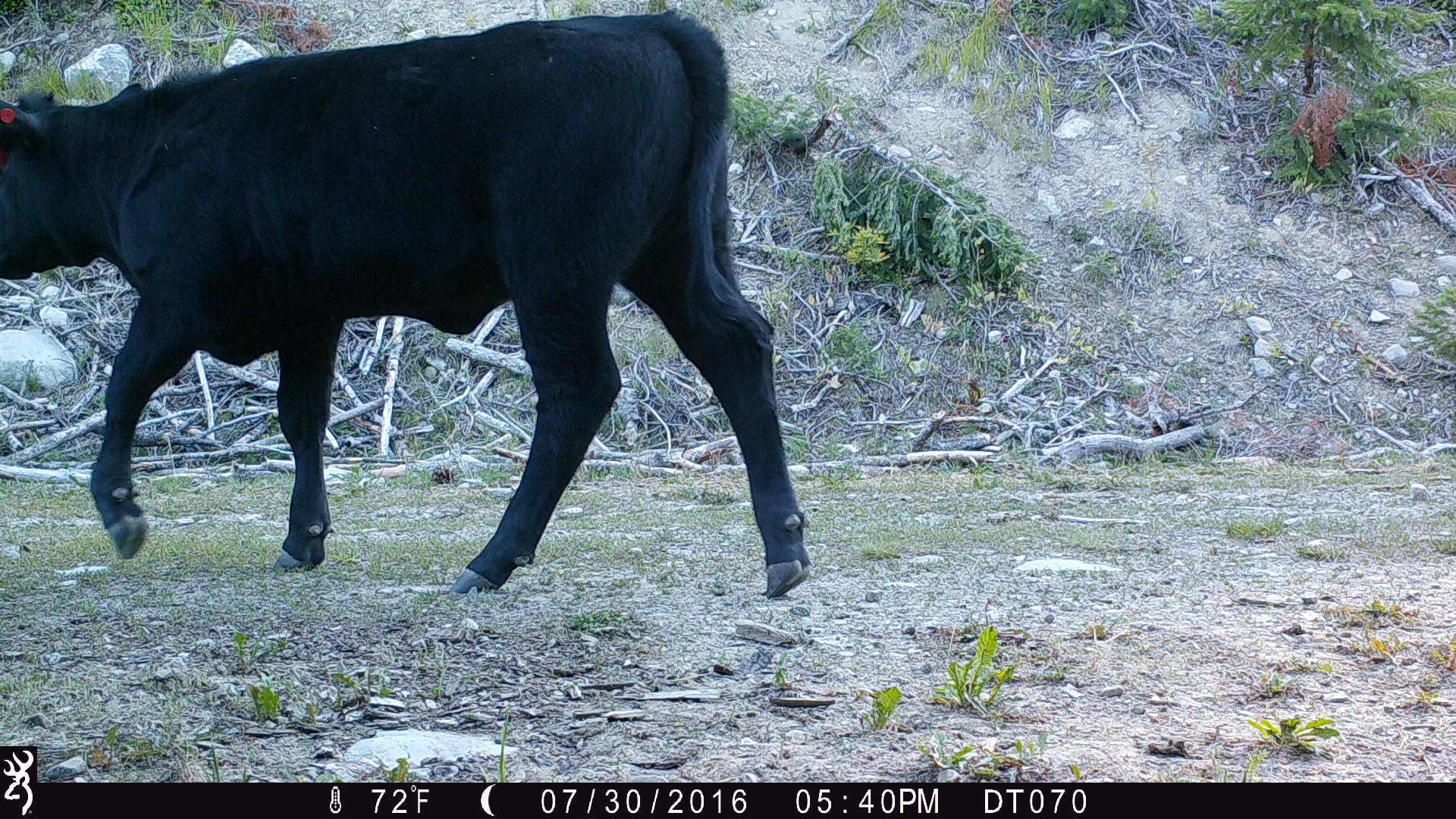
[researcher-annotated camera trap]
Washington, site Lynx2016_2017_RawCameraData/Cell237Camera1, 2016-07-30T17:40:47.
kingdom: Animalia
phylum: Chordata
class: Mammalia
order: Artiodactyla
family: Bovidae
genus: Bos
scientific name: Bos taurus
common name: domestic cattle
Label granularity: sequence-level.